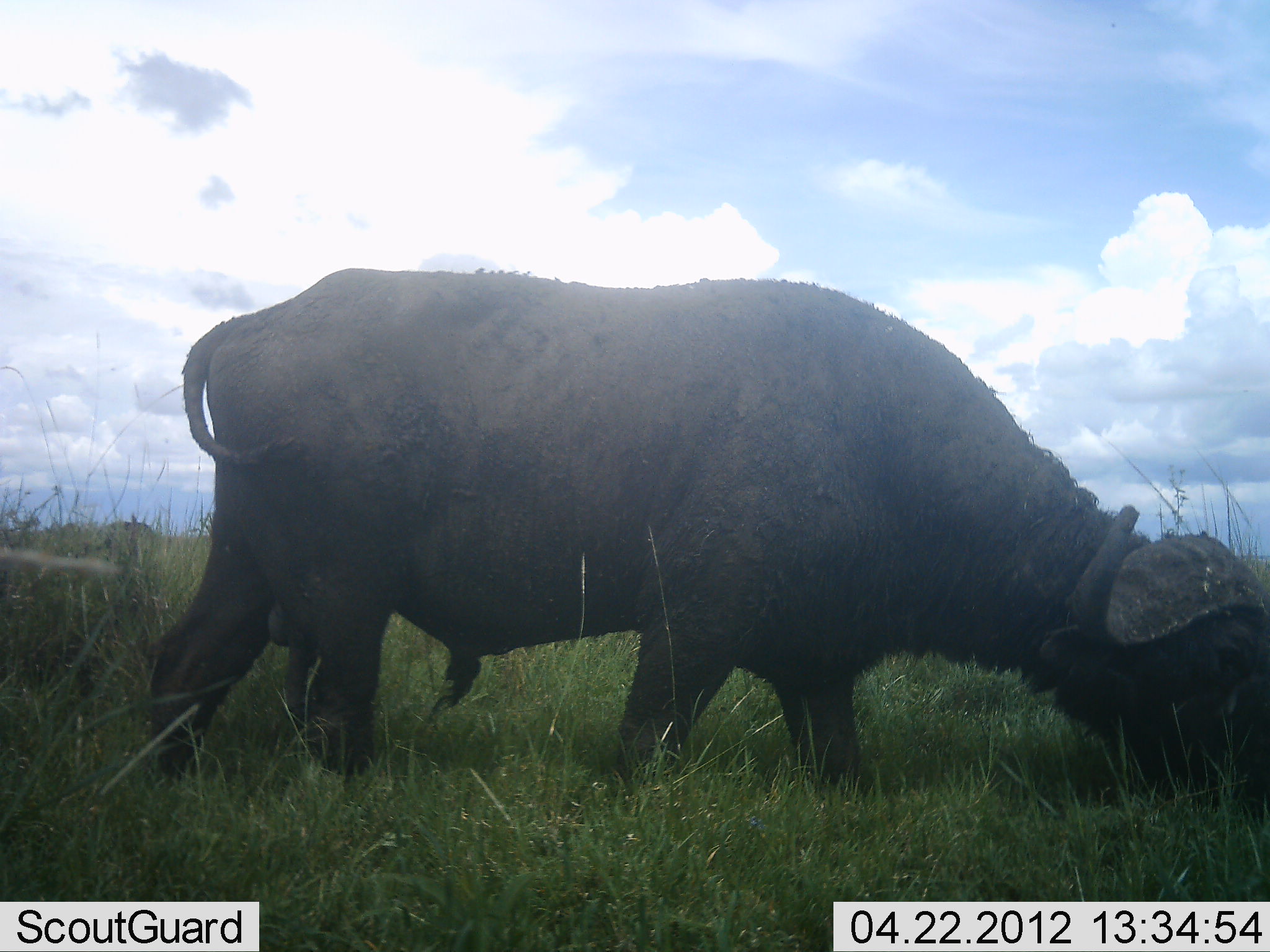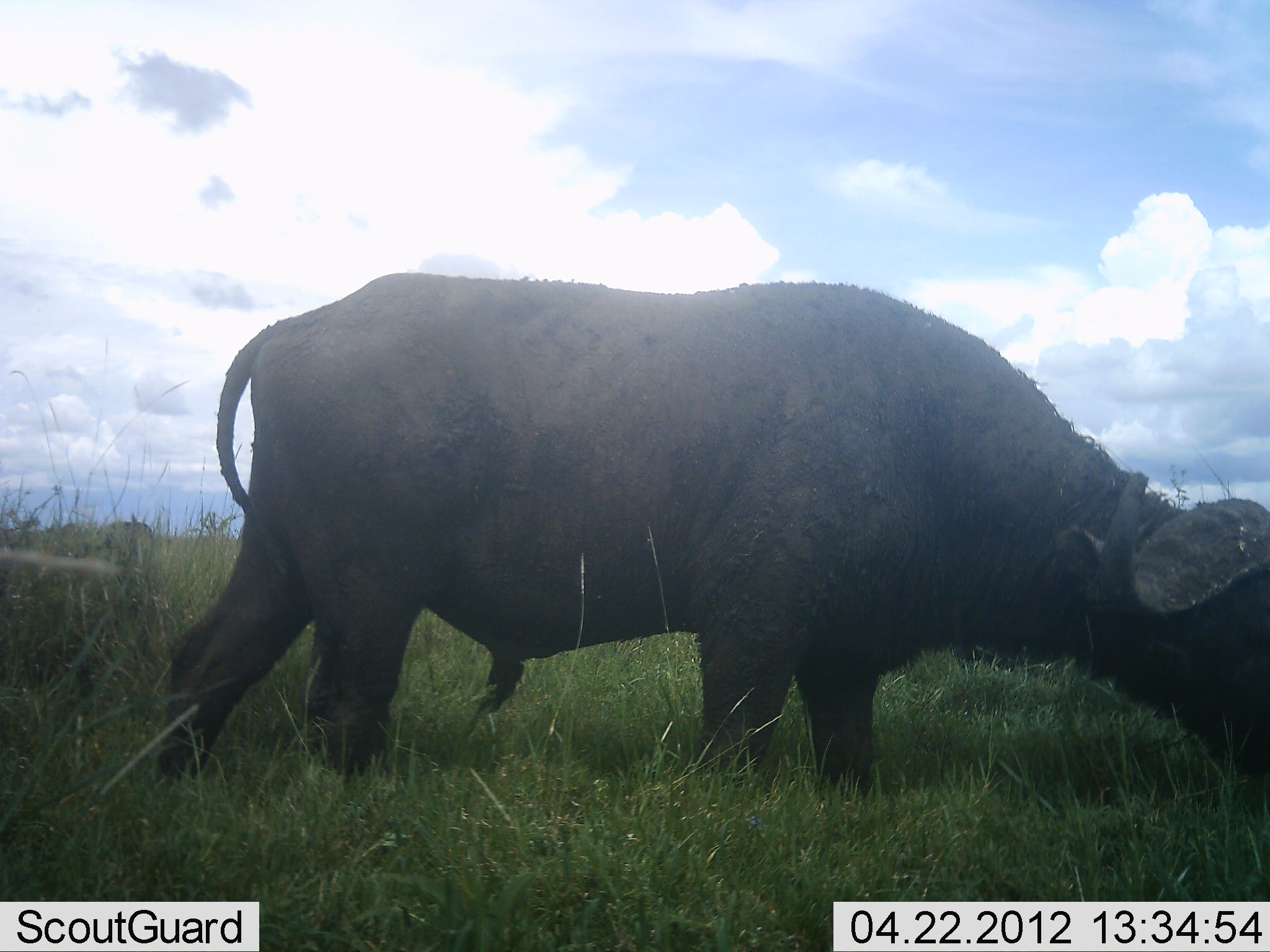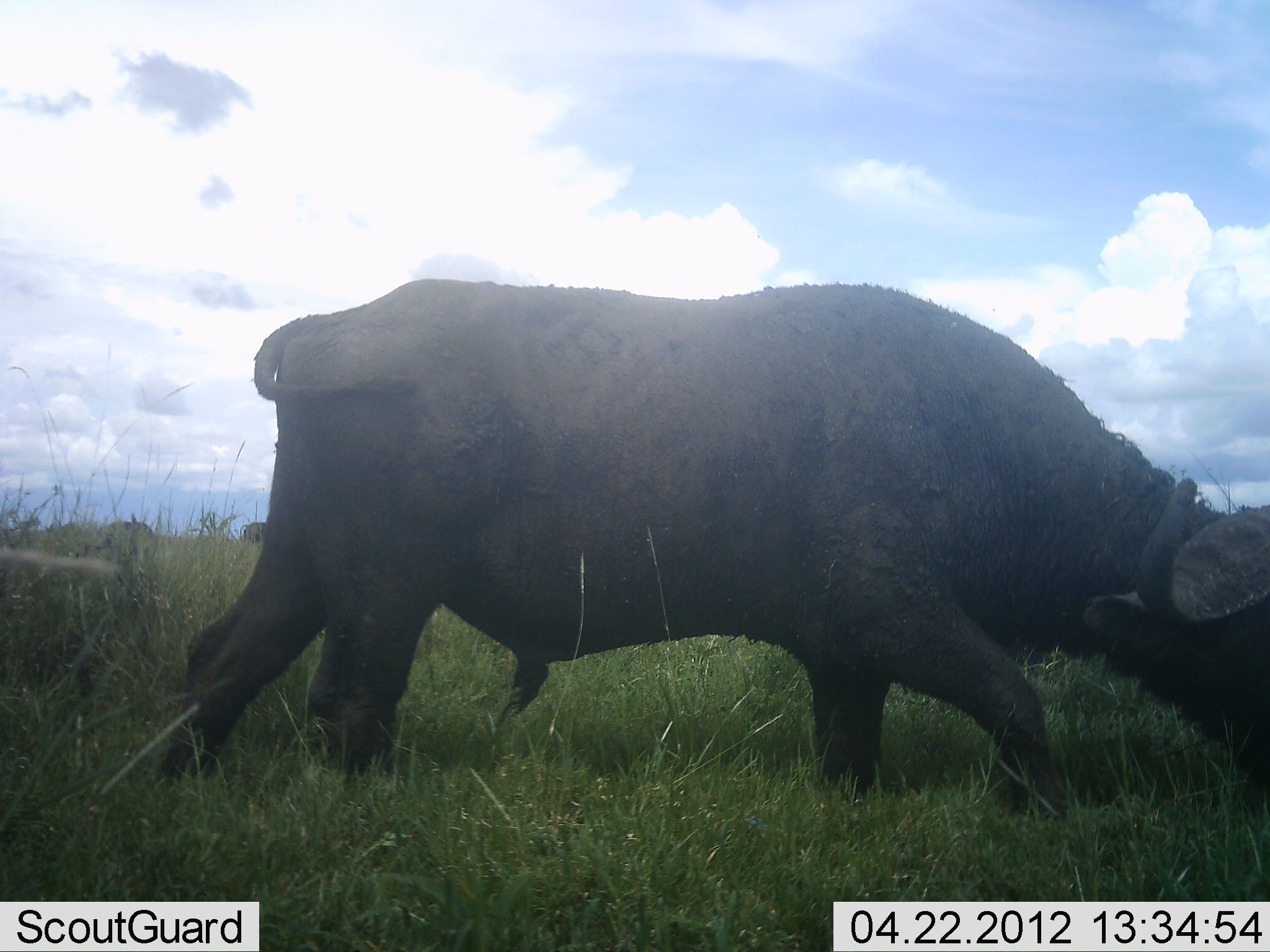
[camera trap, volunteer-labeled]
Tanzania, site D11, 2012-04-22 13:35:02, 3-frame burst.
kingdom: Animalia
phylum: Chordata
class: Mammalia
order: Artiodactyla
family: Bovidae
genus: Syncerus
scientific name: Syncerus caffer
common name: cape buffalo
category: buffalo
Buffalo (cape buffalo) (Syncerus caffer), count 1. Behavior (volunteer vote fractions): standing 11%, resting 0%, moving 37%, interacting 0%. Young present (vote fraction): 0%. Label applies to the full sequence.